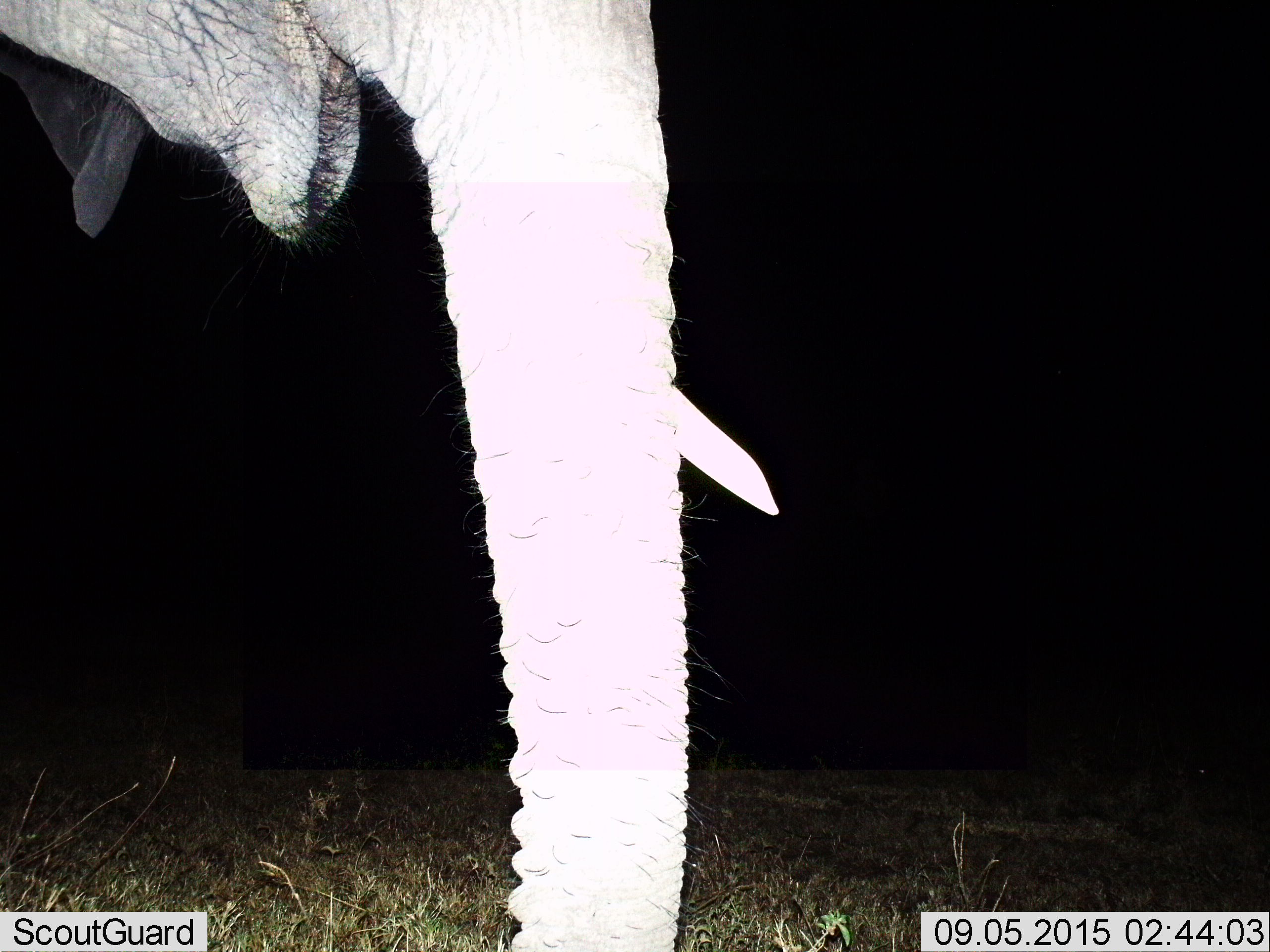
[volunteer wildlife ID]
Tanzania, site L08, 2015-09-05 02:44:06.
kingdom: Animalia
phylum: Chordata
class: Mammalia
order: Proboscidea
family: Elephantidae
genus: Loxodonta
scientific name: Loxodonta africana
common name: african bush elephant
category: elephant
Elephant (african bush elephant) (Loxodonta africana), count 1. Behavior (volunteer vote fractions): standing 100%, resting 0%, moving 0%, interacting 0%. Young present (vote fraction): 0%. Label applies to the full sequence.